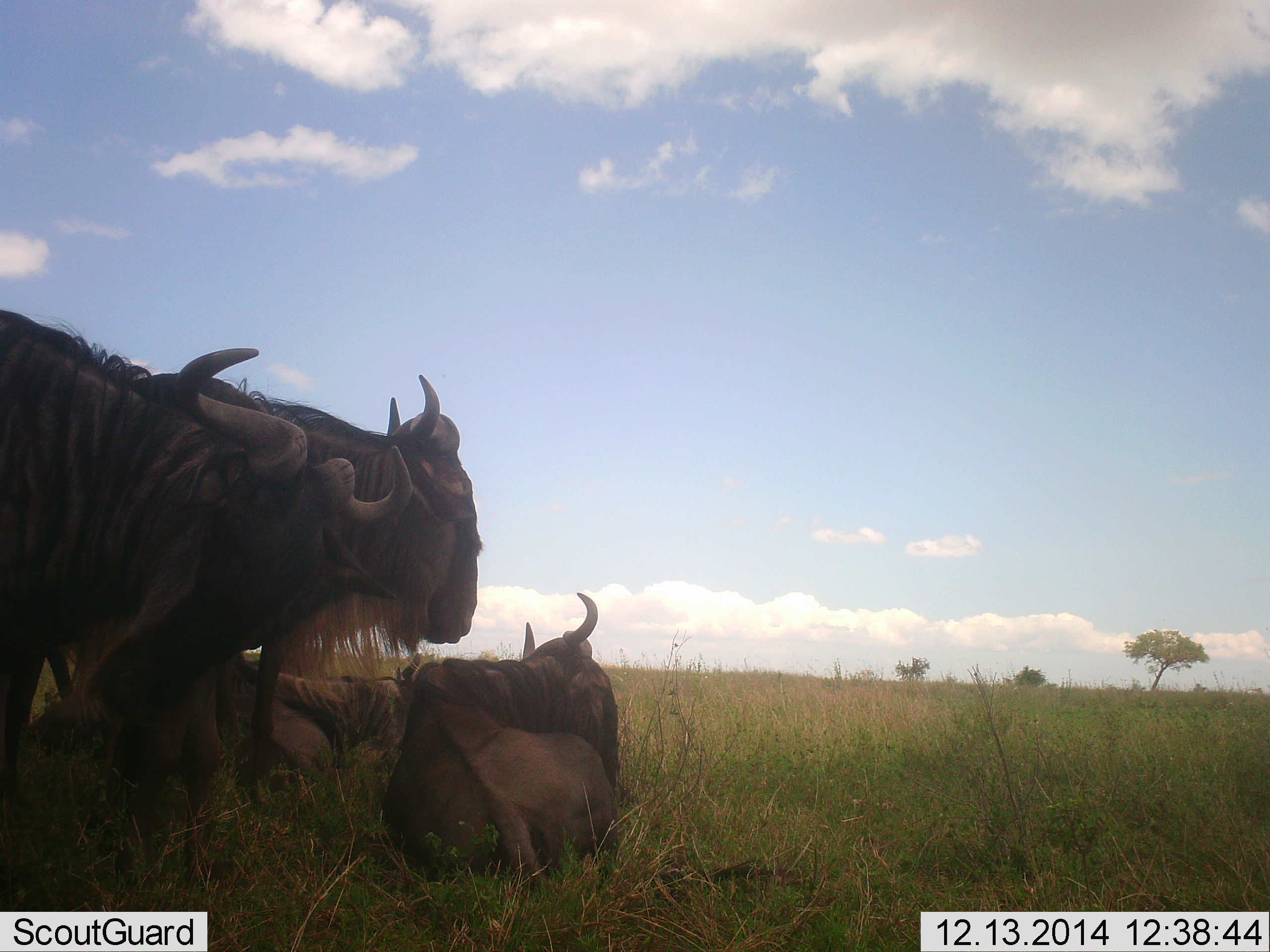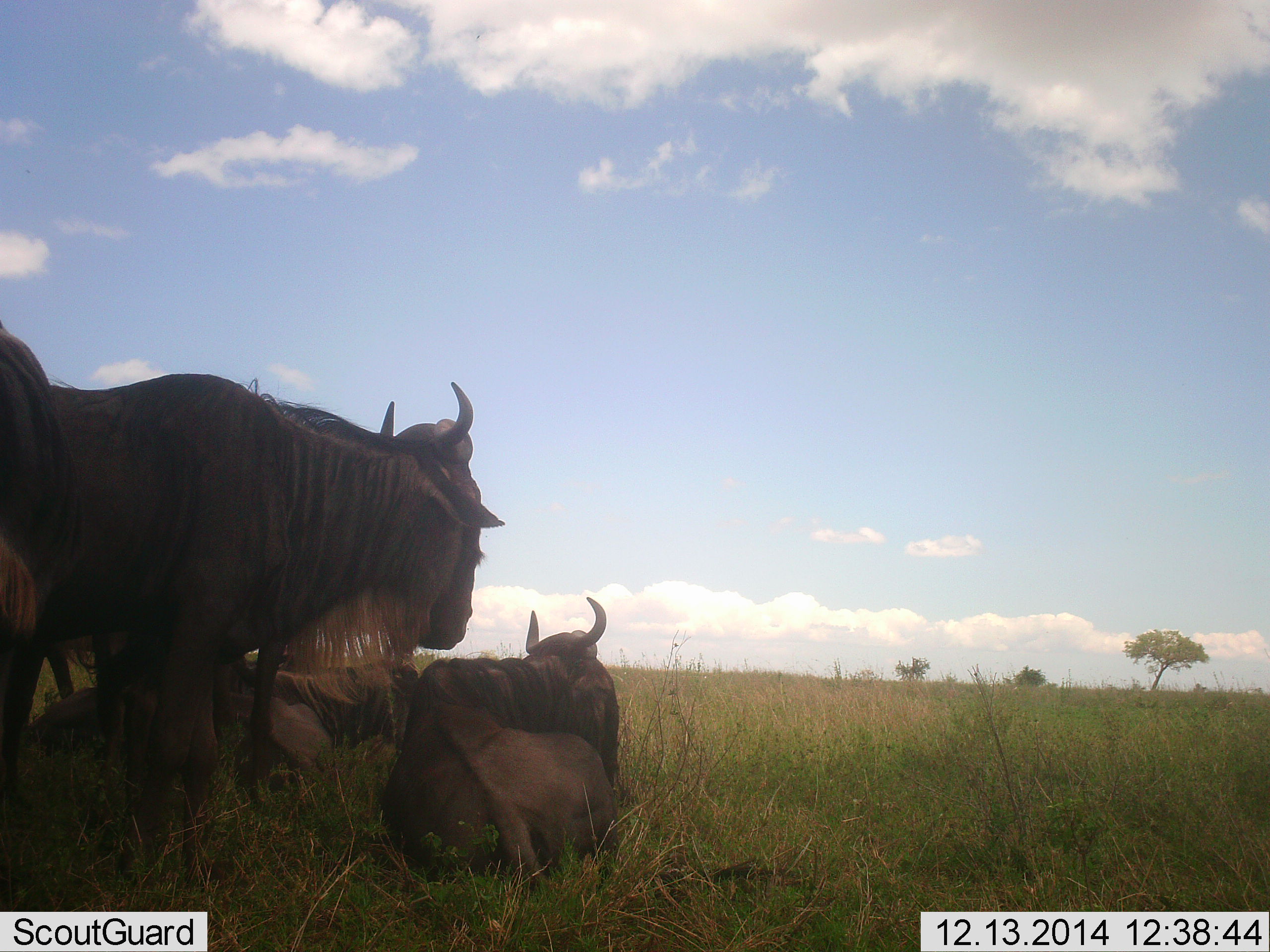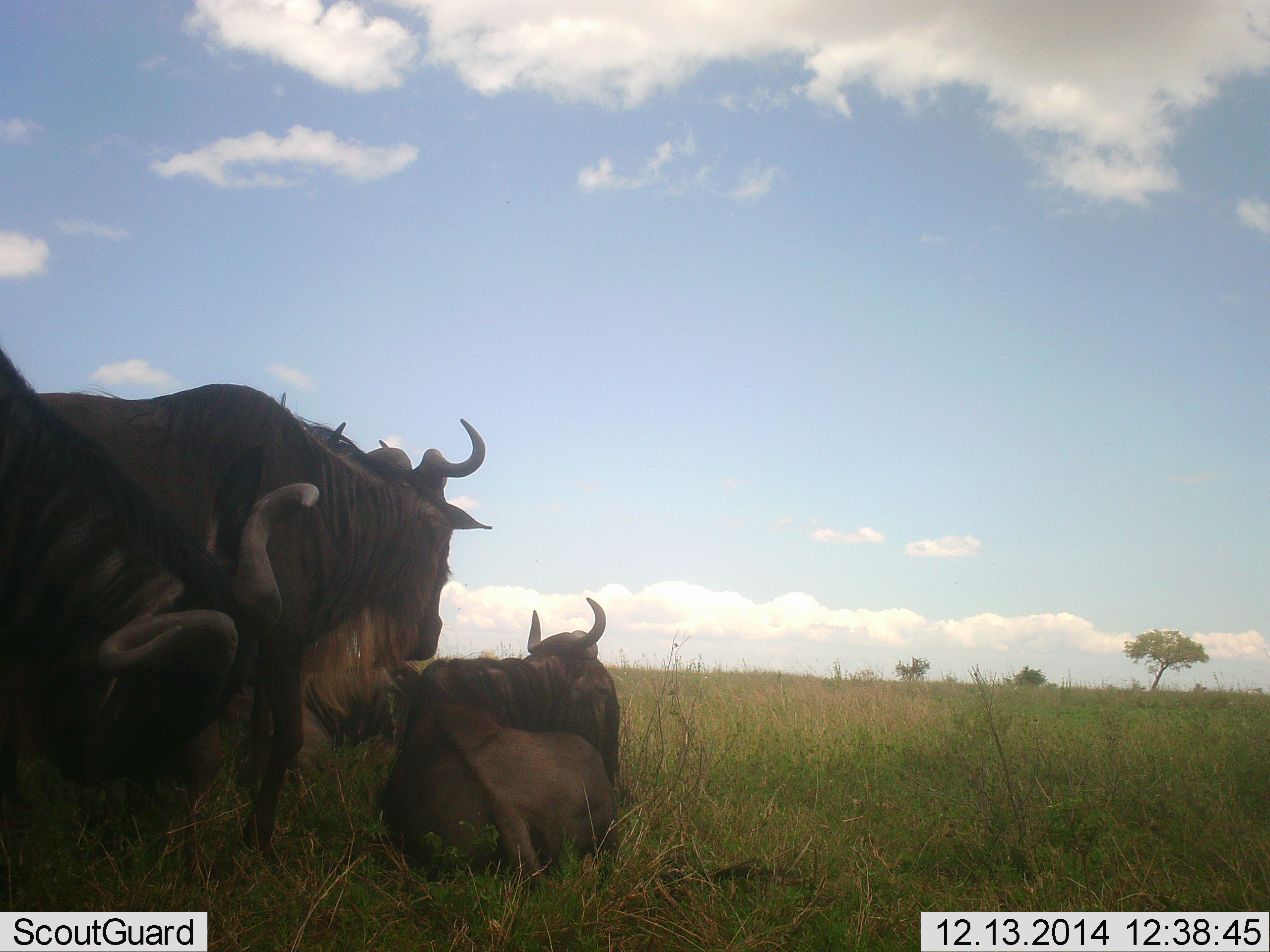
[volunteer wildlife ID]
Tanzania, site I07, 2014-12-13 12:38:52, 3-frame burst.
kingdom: Animalia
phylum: Chordata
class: Mammalia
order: Artiodactyla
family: Bovidae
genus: Connochaetes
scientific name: Connochaetes taurinus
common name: blue wildebeest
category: wildebeest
Wildebeest (blue wildebeest) (Connochaetes taurinus), count 4. Behavior (volunteer vote fractions): standing 60%, resting 100%, moving 10%, interacting 10%. Young present (vote fraction): 0%. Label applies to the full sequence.